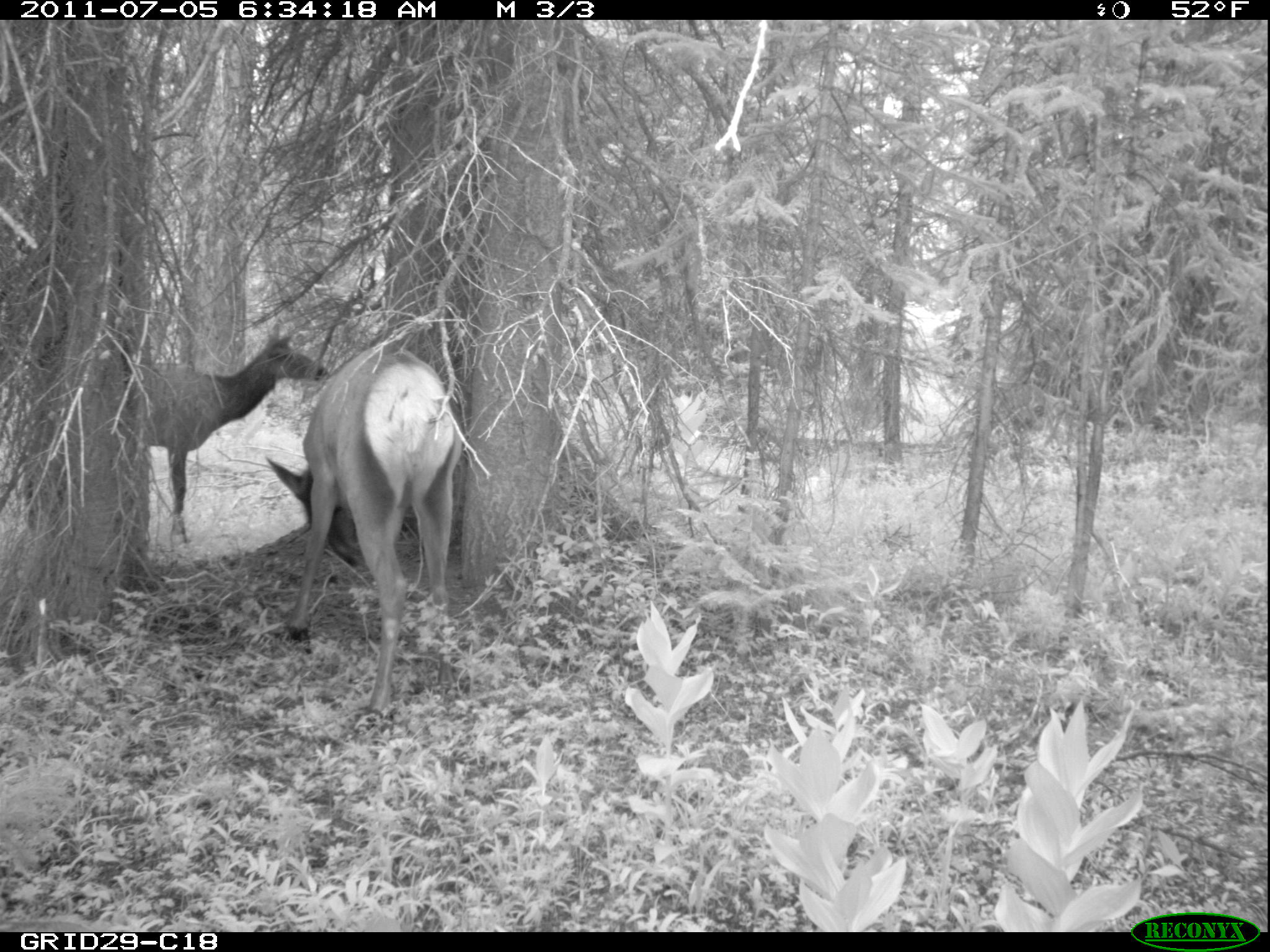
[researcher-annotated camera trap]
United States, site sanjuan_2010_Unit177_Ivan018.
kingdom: Animalia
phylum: Chordata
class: Mammalia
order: Artiodactyla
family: Cervidae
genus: Cervus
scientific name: Cervus elaphus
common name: red deer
Cervus elaphus (red deer).